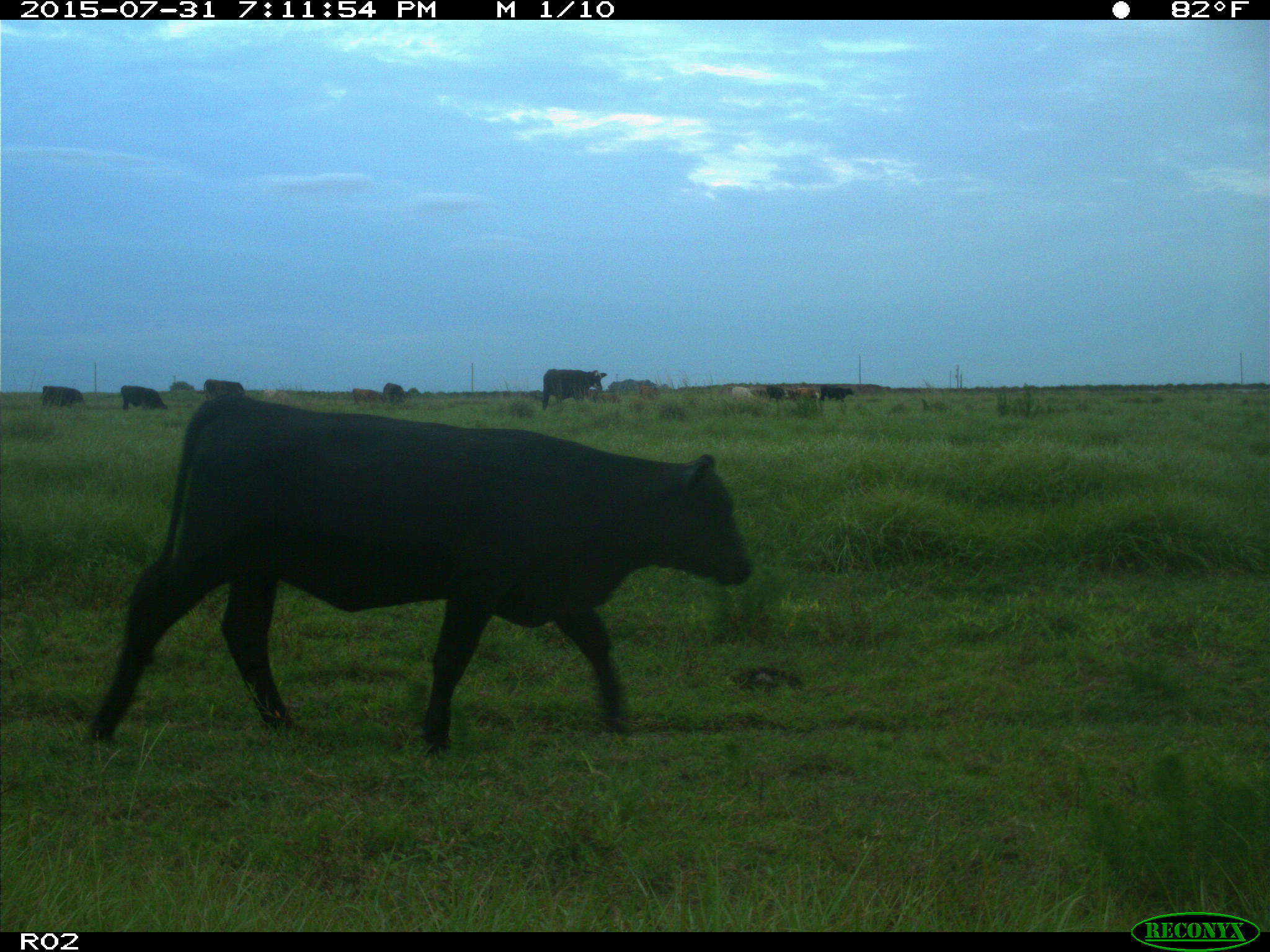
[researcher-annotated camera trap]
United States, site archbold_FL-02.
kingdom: Animalia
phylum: Chordata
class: Mammalia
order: Artiodactyla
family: Bovidae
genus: Bos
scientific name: Bos taurus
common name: domestic cow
Bos taurus (domestic cow).